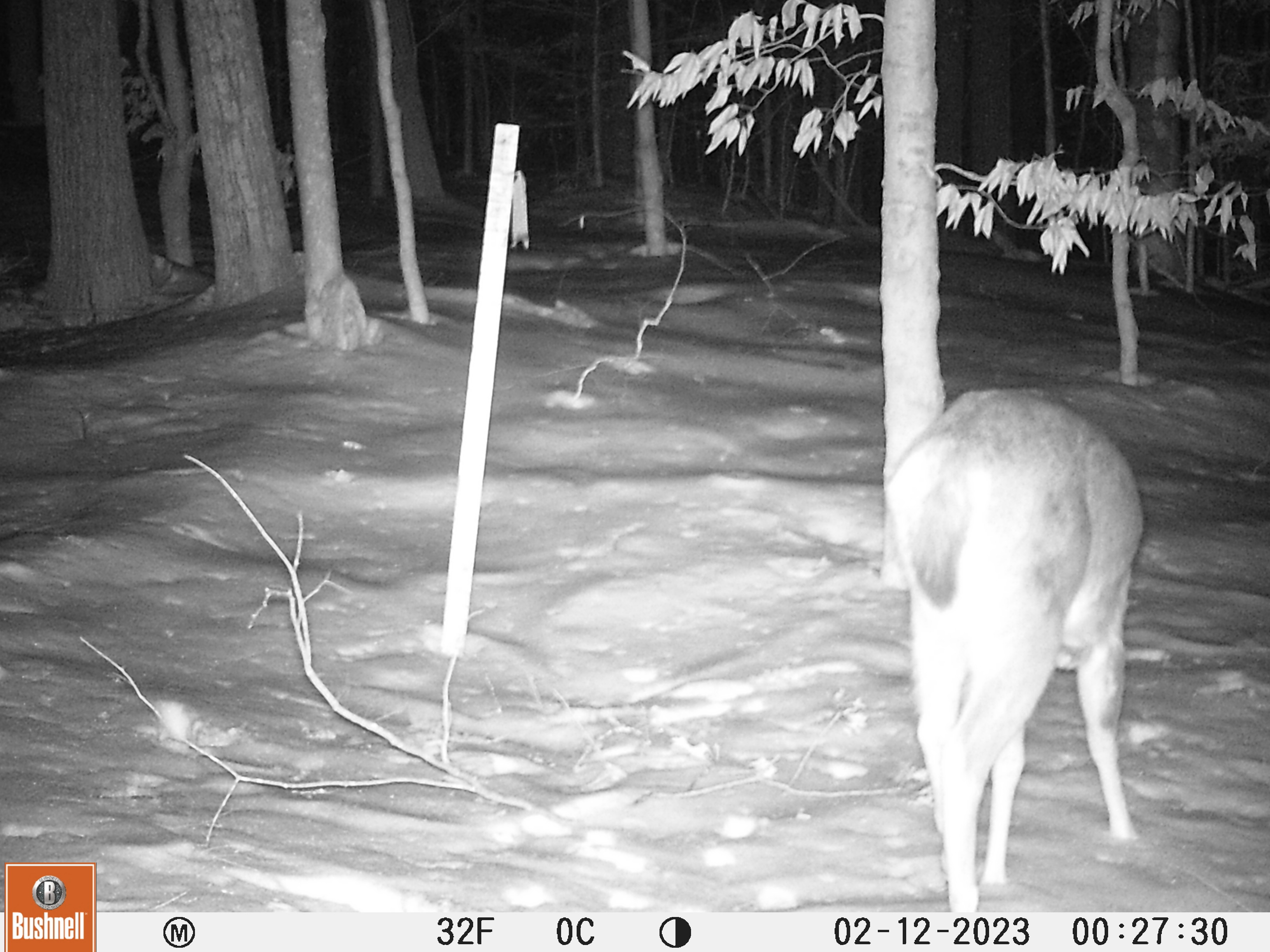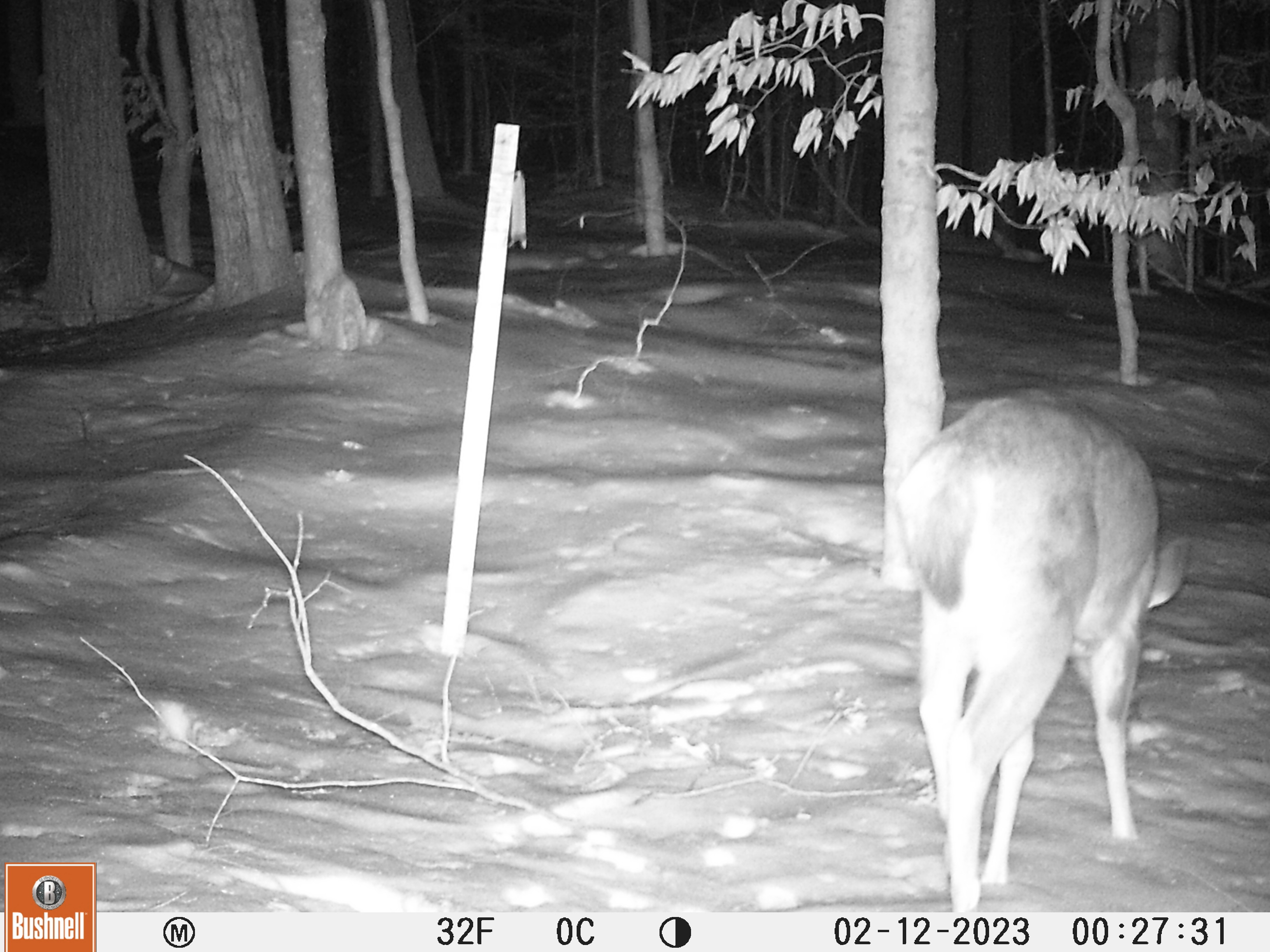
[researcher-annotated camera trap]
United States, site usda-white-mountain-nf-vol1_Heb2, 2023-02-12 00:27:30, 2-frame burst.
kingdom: Animalia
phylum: Chordata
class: Mammalia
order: Artiodactyla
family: Cervidae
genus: Odocoileus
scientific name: Odocoileus virginianus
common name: white-tailed deer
White-tailed deer (Odocoileus virginianus).